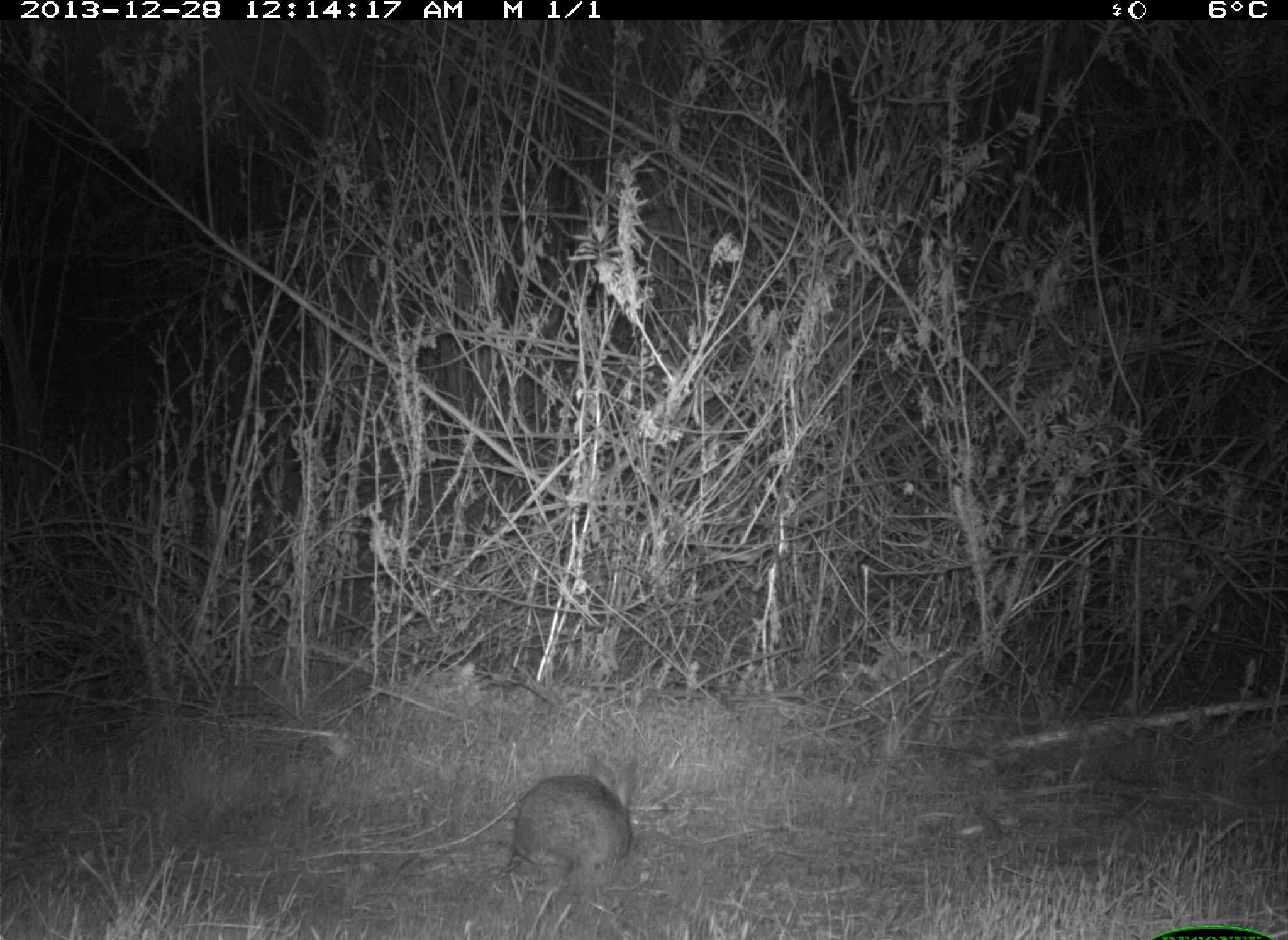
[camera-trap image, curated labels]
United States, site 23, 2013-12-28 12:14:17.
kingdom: Animalia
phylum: Chordata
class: Mammalia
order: Lagomorpha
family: Leporidae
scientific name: Leporidae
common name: rabbits and hares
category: rabbit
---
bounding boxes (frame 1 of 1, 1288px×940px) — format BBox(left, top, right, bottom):
rabbit: BBox(509, 751, 640, 881)